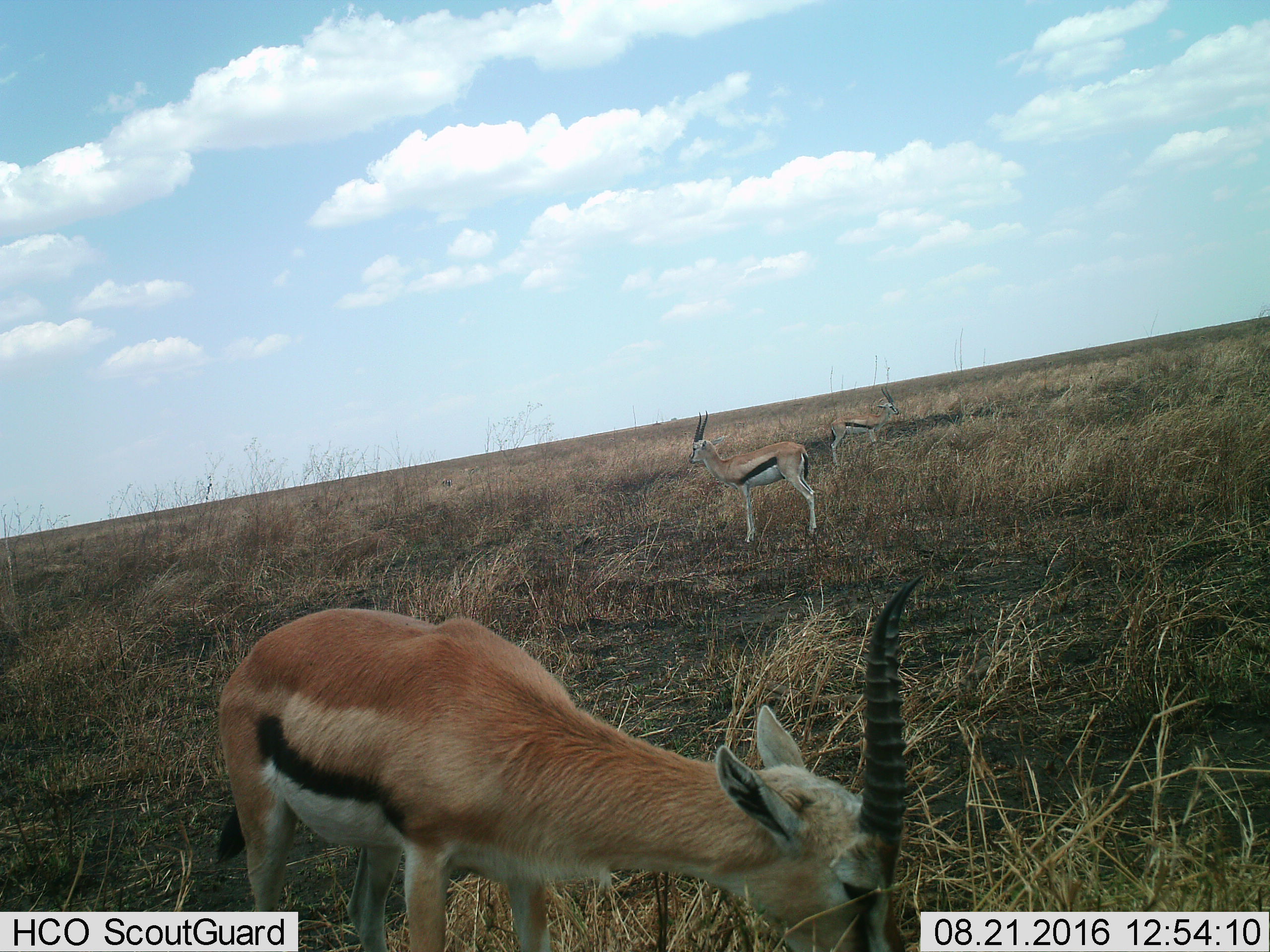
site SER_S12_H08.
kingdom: Animalia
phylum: Chordata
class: Mammalia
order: Artiodactyla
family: Bovidae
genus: Eudorcas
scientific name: Eudorcas thomsonii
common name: thomson's gazelle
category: gazellethomsons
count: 3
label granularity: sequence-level